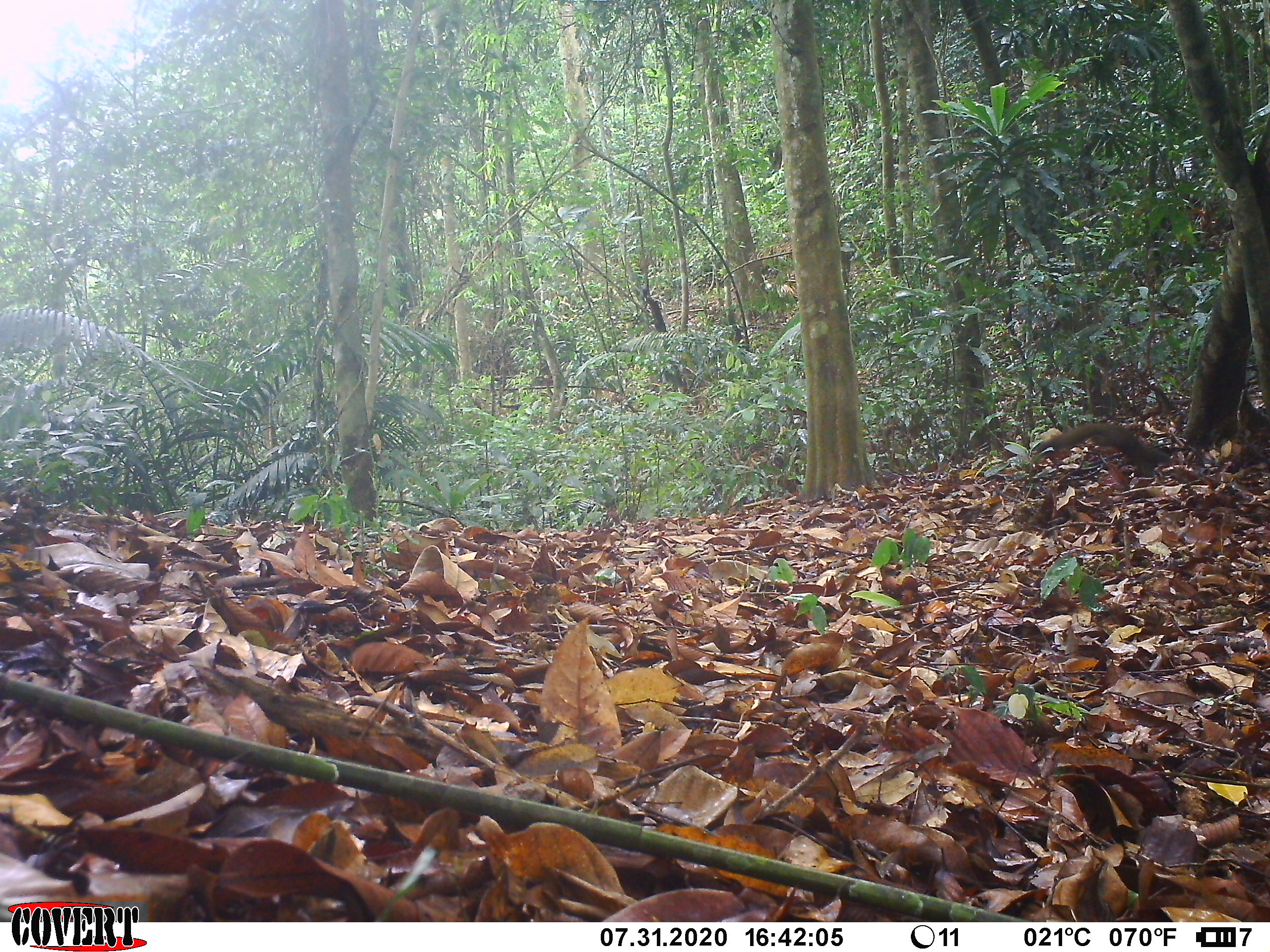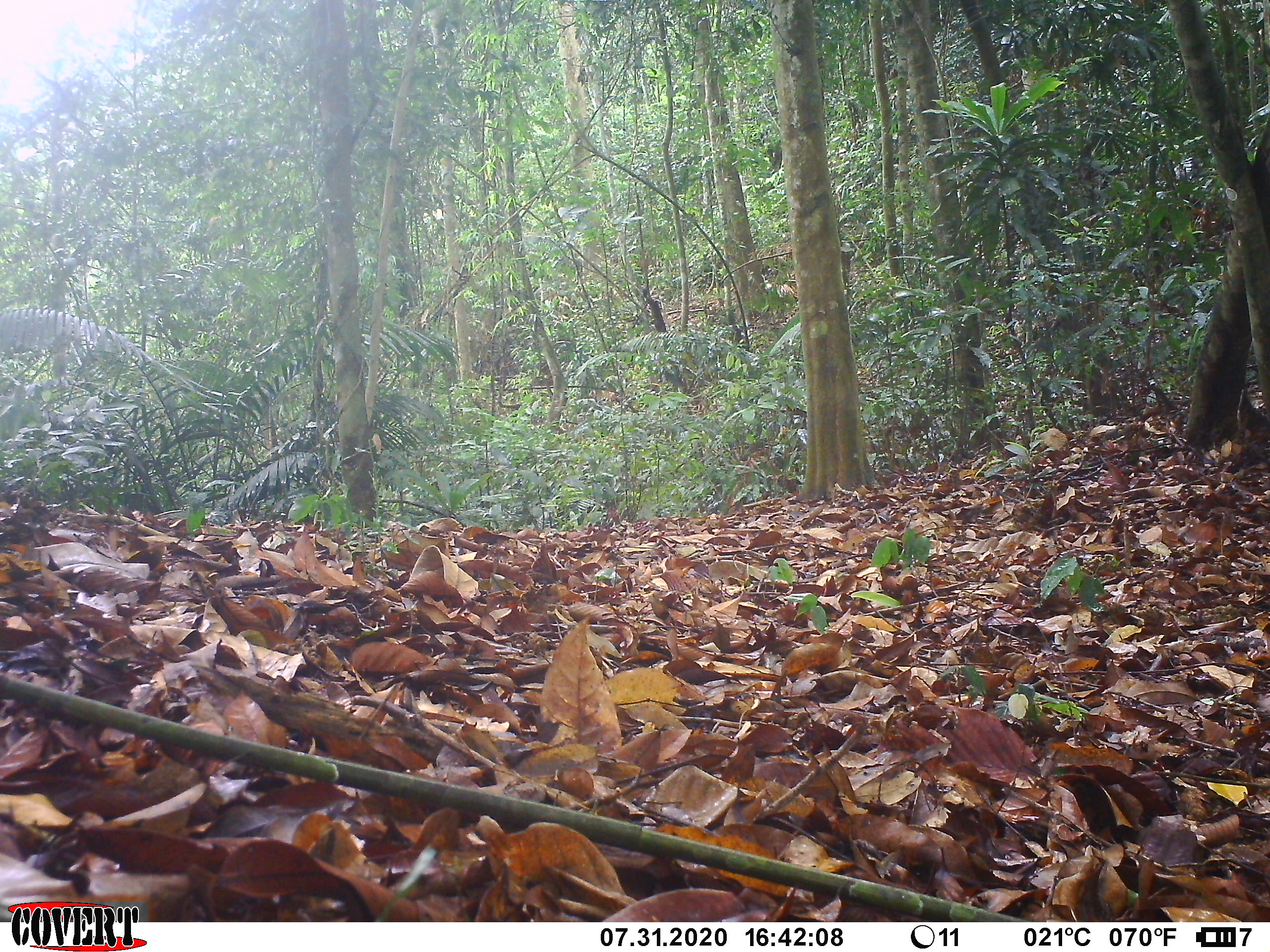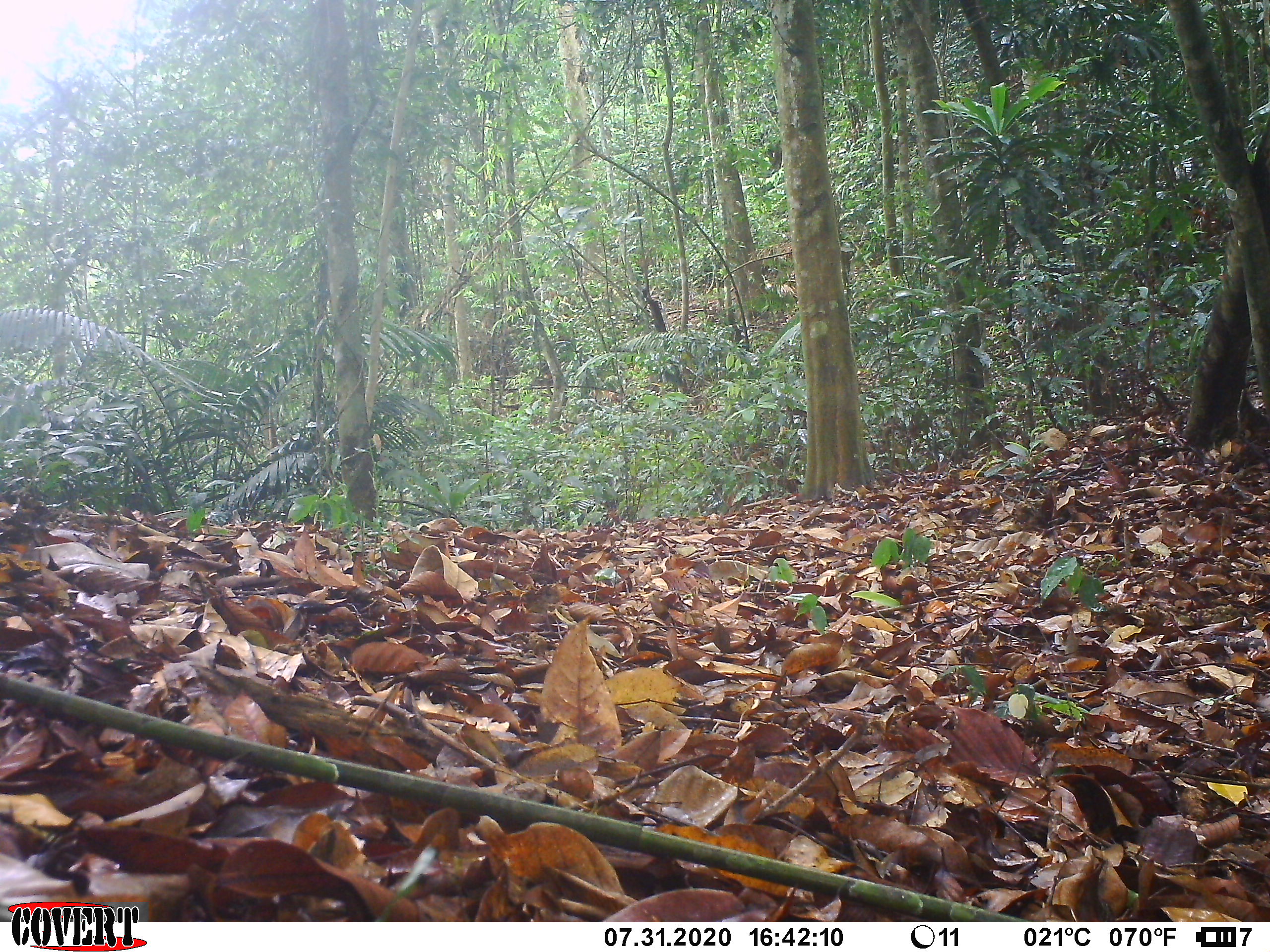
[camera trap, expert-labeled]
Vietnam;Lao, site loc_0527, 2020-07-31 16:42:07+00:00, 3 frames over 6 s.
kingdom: Animalia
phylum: Chordata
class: Mammalia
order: Rodentia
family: Sciuridae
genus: Callosciurus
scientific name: Callosciurus erythraeus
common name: pallas's squirrel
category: pallass squirrel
Pallass squirrel (pallas's squirrel) (Callosciurus erythraeus). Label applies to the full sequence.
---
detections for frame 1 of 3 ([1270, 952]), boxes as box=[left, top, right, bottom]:
pallass squirrel: box=[1033, 420, 1171, 478]